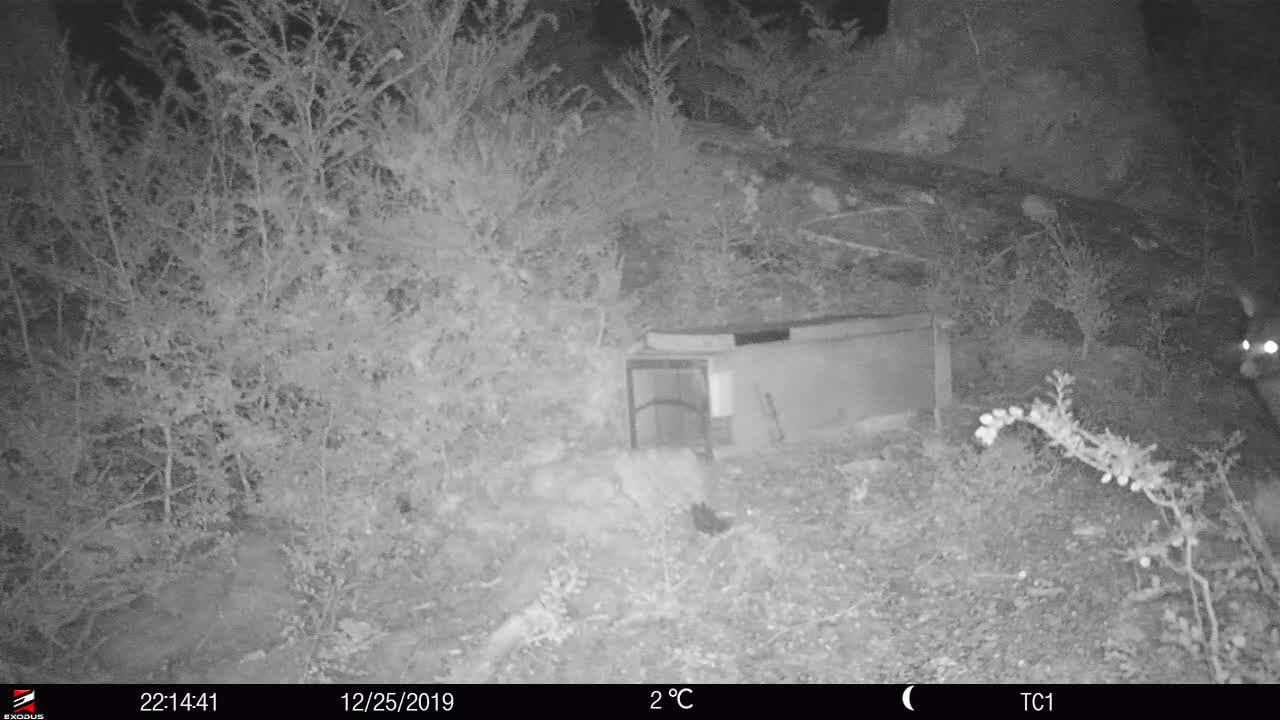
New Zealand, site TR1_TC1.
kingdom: Animalia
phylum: Chordata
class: Mammalia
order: Diprotodontia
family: Phalangeridae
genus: Trichosurus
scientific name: Trichosurus vulpecula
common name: common brushtail possum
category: possum